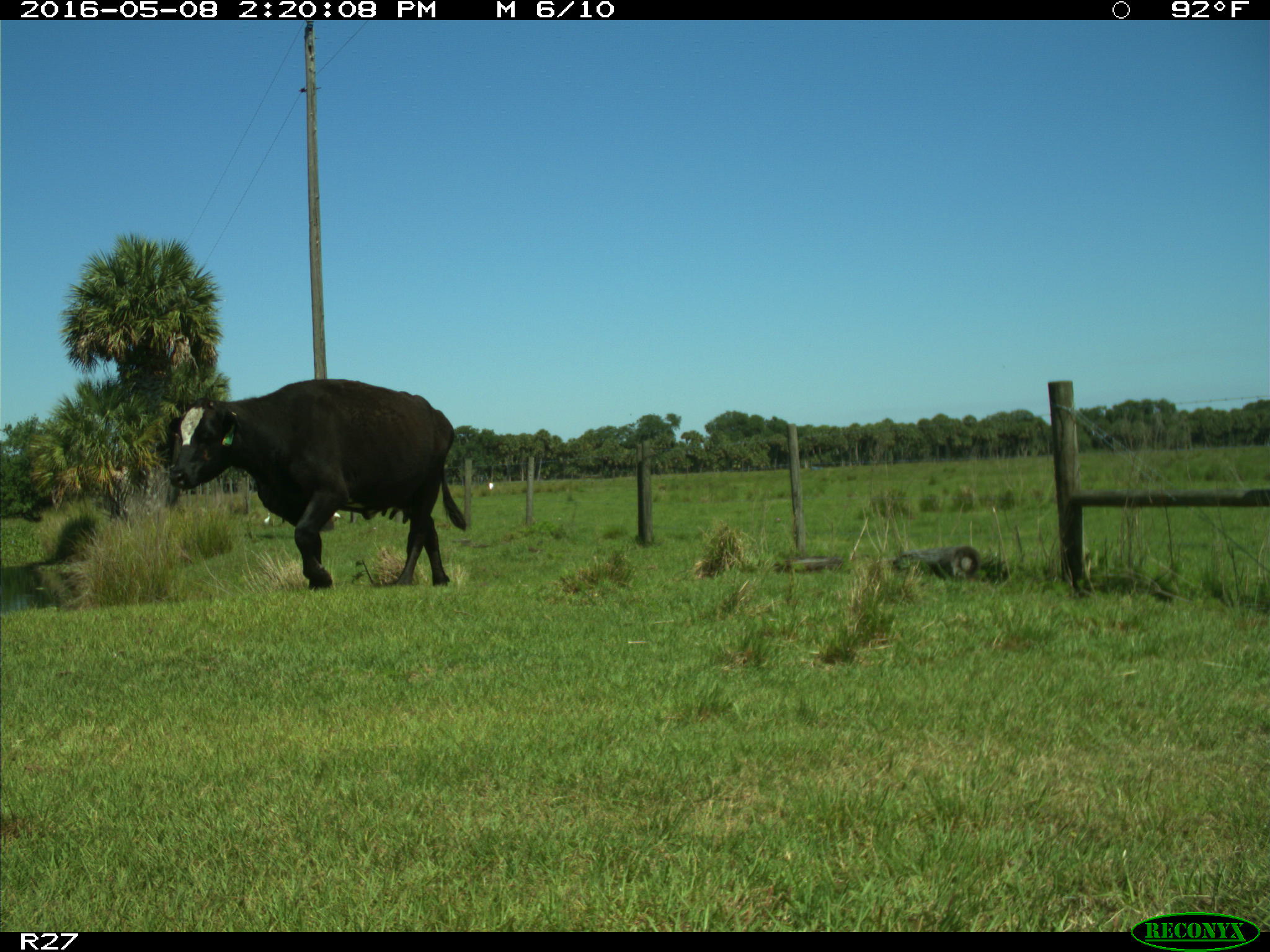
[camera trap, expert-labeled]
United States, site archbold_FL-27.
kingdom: Animalia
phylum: Chordata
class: Mammalia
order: Artiodactyla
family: Bovidae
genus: Bos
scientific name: Bos taurus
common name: domestic cow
Bos taurus (domestic cow).